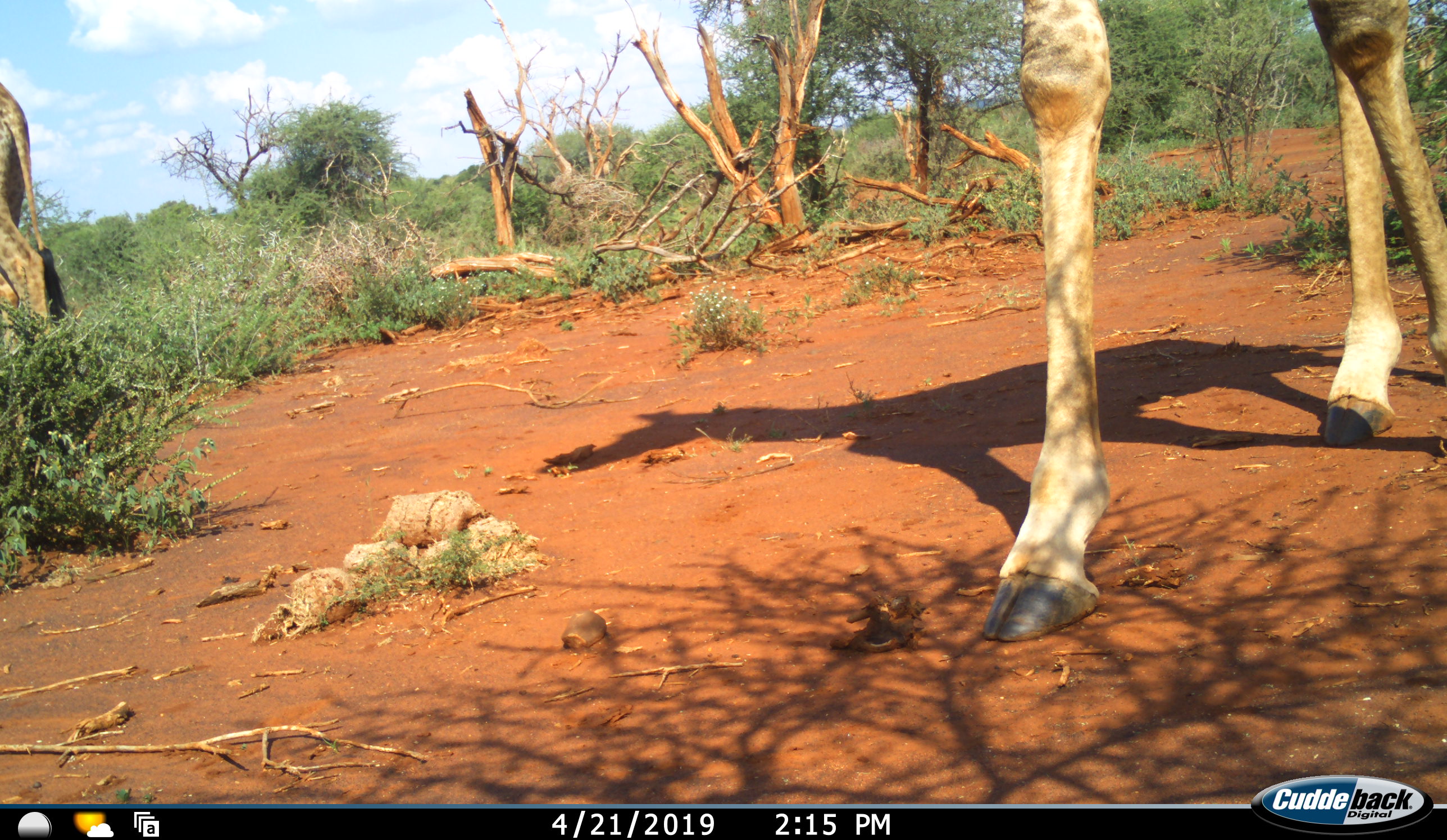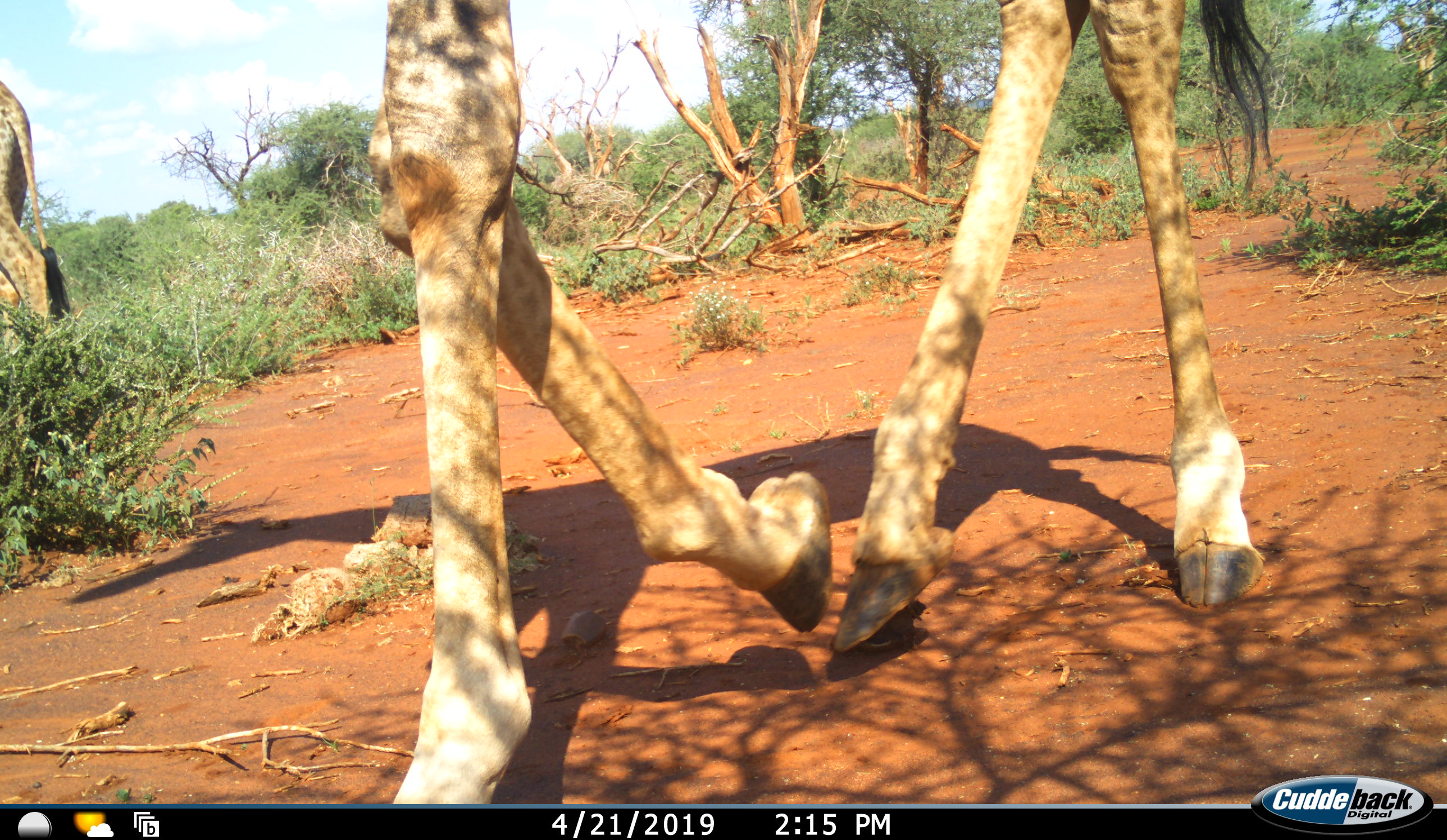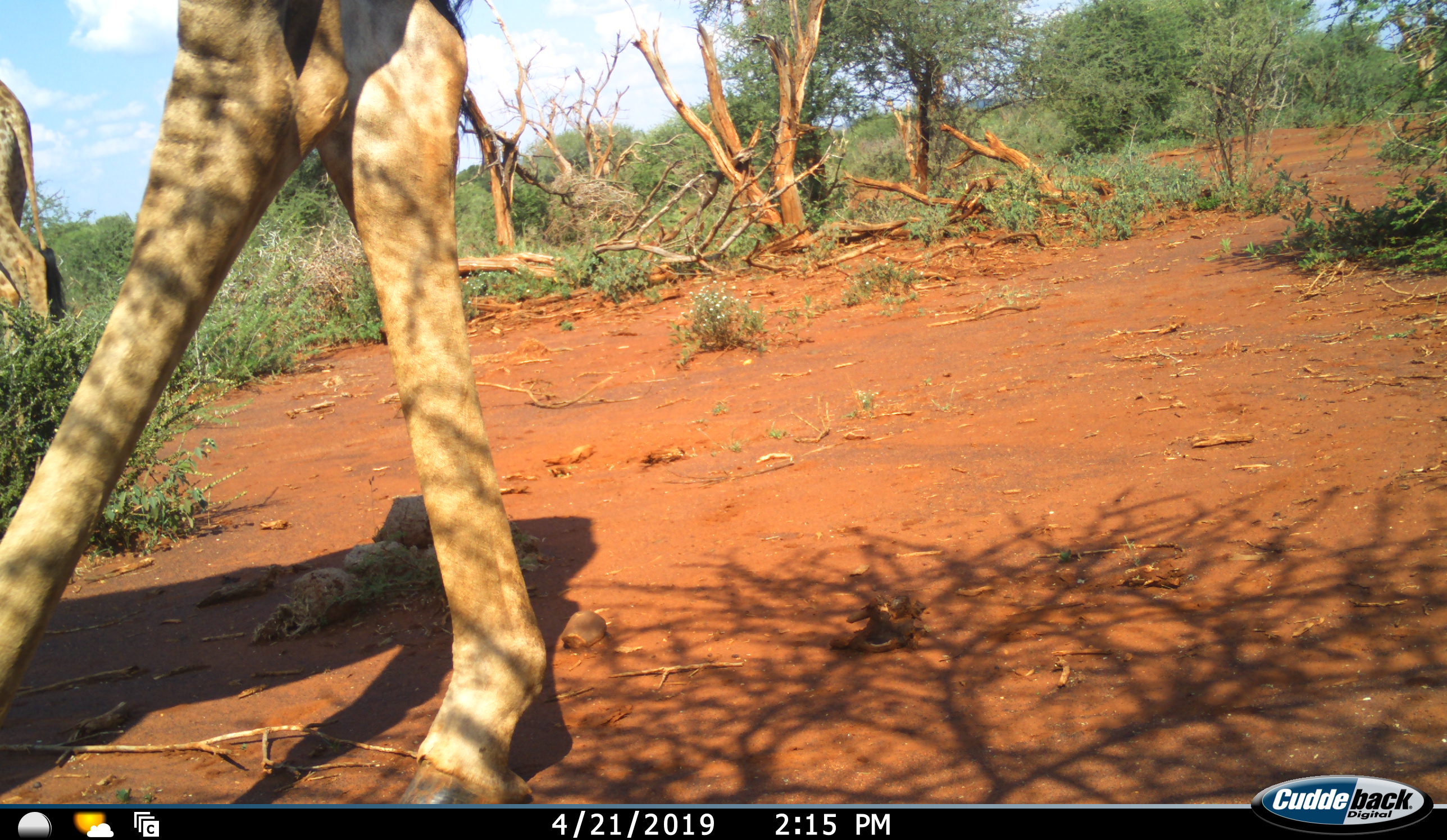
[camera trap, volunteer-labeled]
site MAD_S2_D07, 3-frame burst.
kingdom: Animalia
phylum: Chordata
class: Mammalia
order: Artiodactyla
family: Giraffidae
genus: Giraffa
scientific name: Giraffa camelopardalis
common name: giraffe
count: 2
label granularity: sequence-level